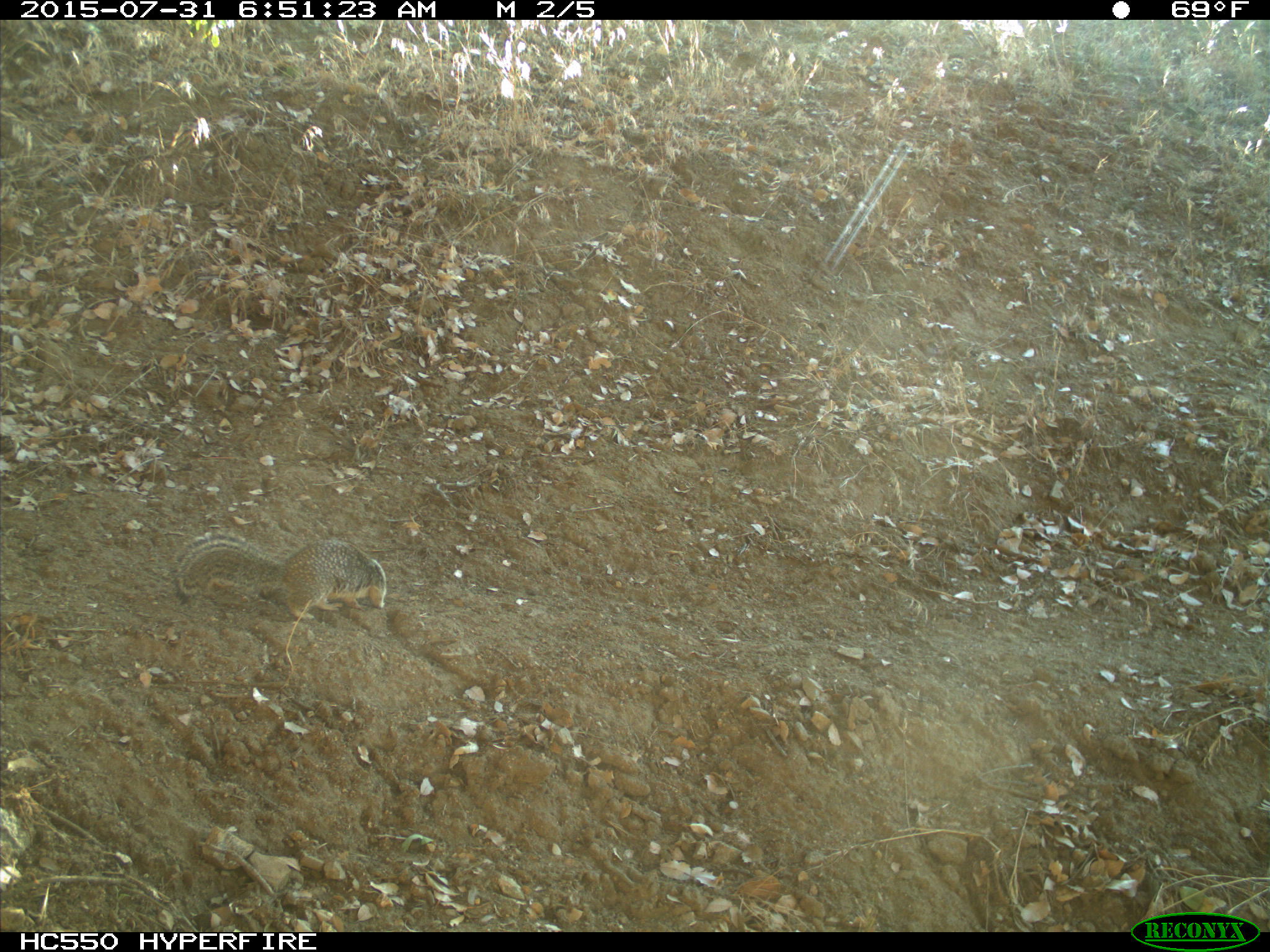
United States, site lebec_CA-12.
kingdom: Animalia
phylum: Chordata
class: Mammalia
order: Rodentia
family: Sciuridae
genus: Otospermophilus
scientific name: Otospermophilus beecheyi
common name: california ground squirrel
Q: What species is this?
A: Otospermophilus beecheyi (california ground squirrel).